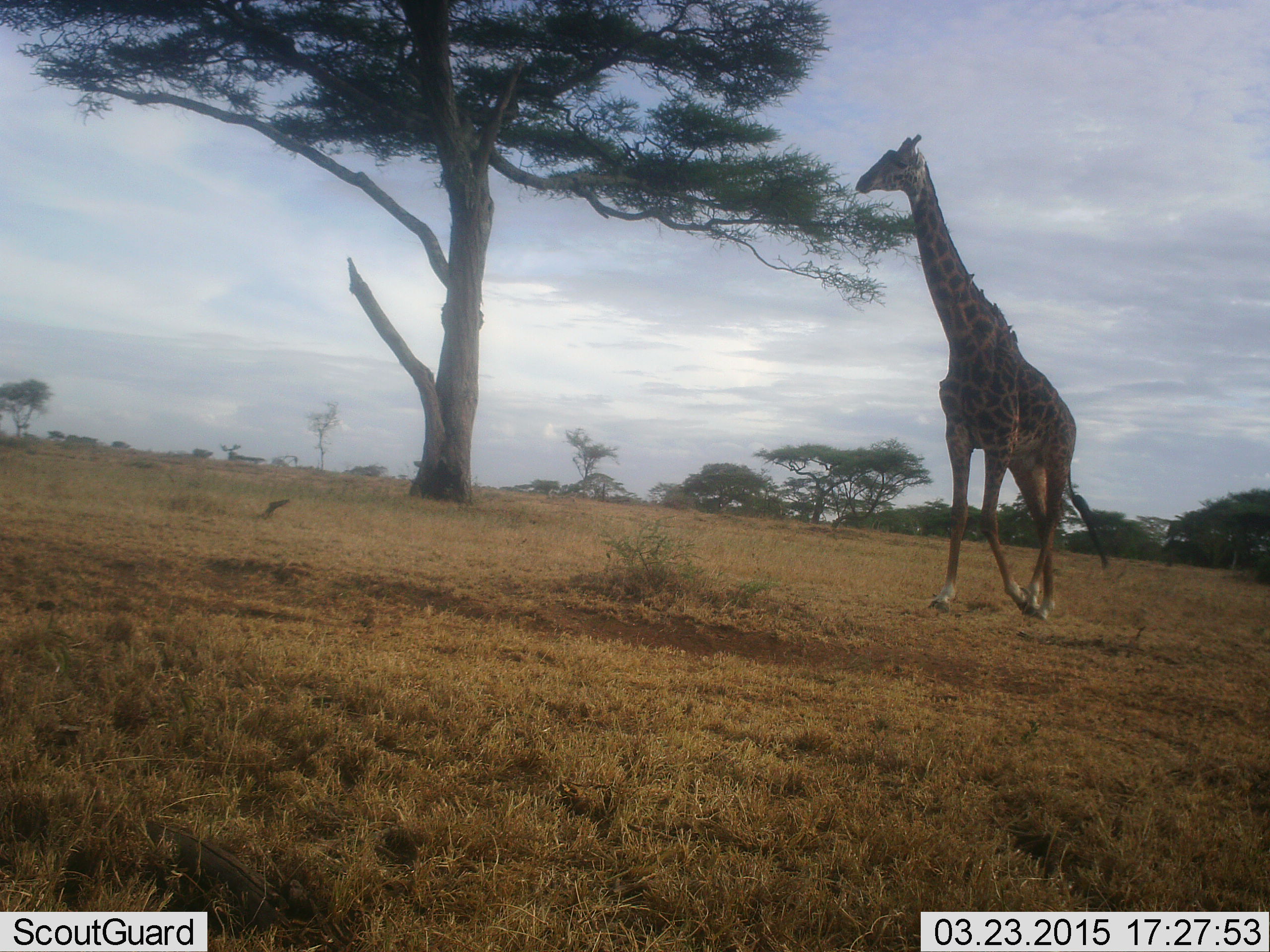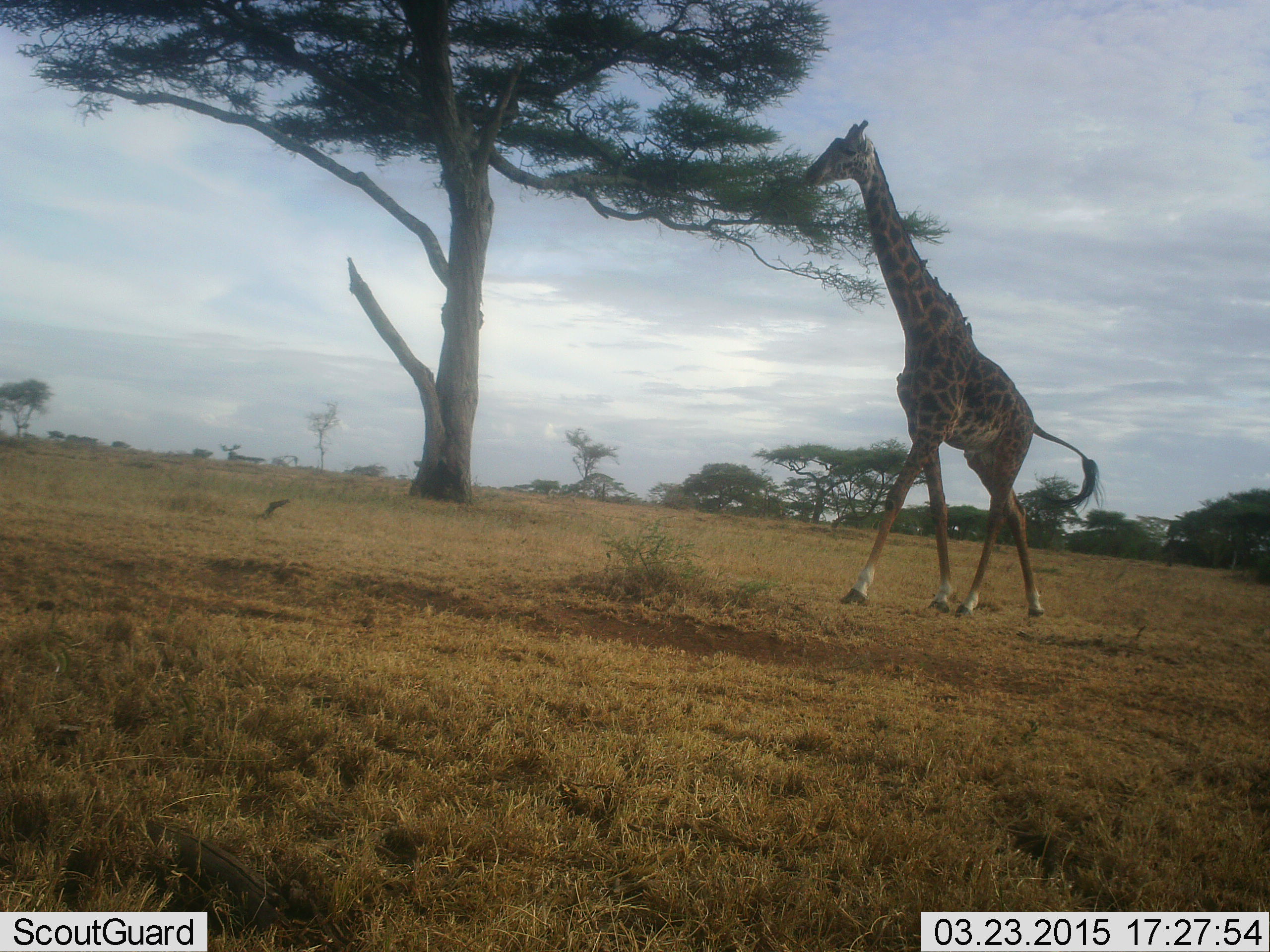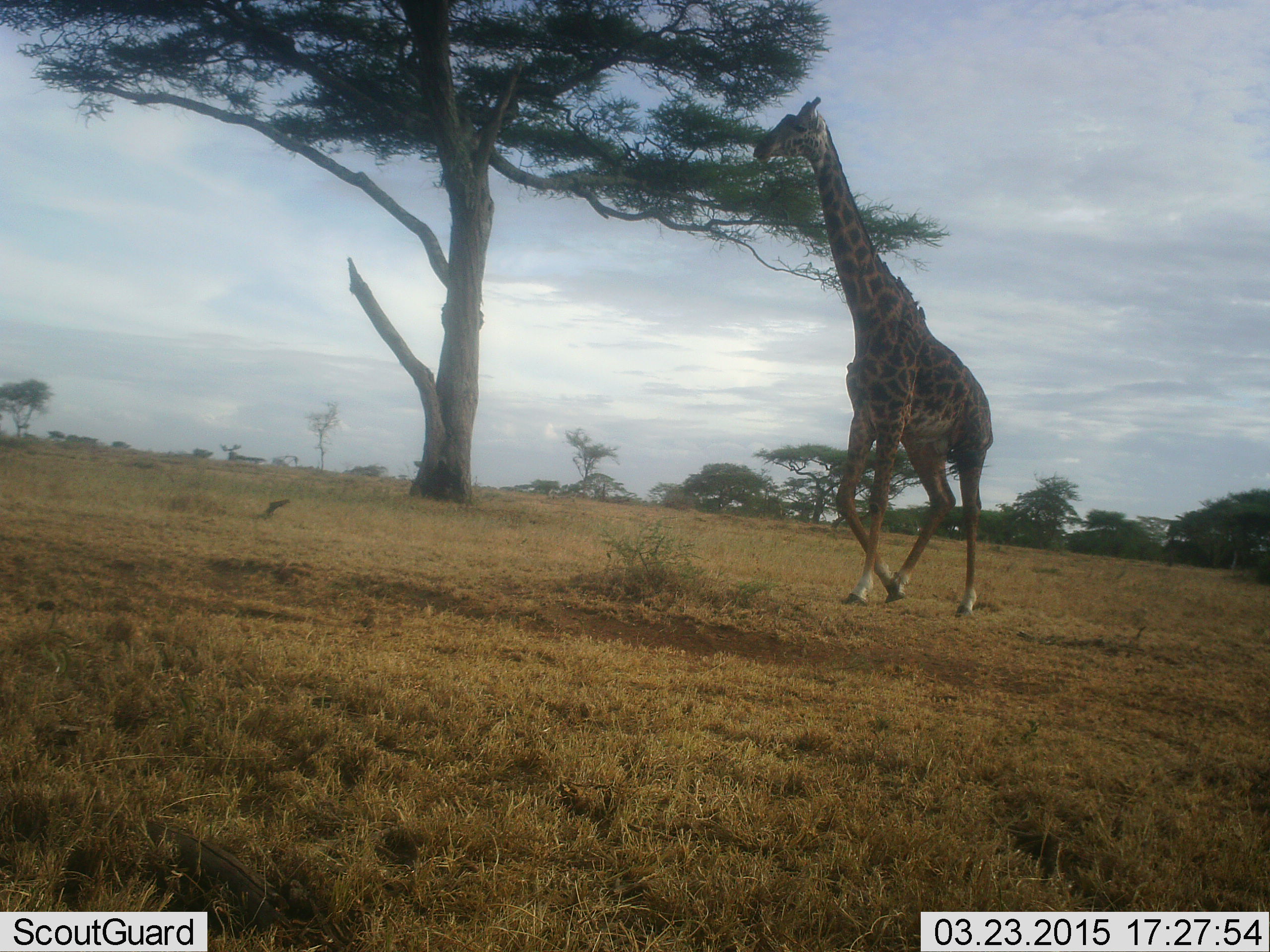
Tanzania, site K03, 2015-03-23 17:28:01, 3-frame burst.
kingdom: Animalia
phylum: Chordata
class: Mammalia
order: Artiodactyla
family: Giraffidae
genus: Giraffa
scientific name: Giraffa camelopardalis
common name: giraffe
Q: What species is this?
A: Giraffe (Giraffa camelopardalis).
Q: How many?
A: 1.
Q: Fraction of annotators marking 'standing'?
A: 9%.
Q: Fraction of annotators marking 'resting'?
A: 0%.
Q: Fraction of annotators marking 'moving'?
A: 91%.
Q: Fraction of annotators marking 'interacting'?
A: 0%.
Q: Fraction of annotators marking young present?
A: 0%.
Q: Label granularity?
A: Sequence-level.